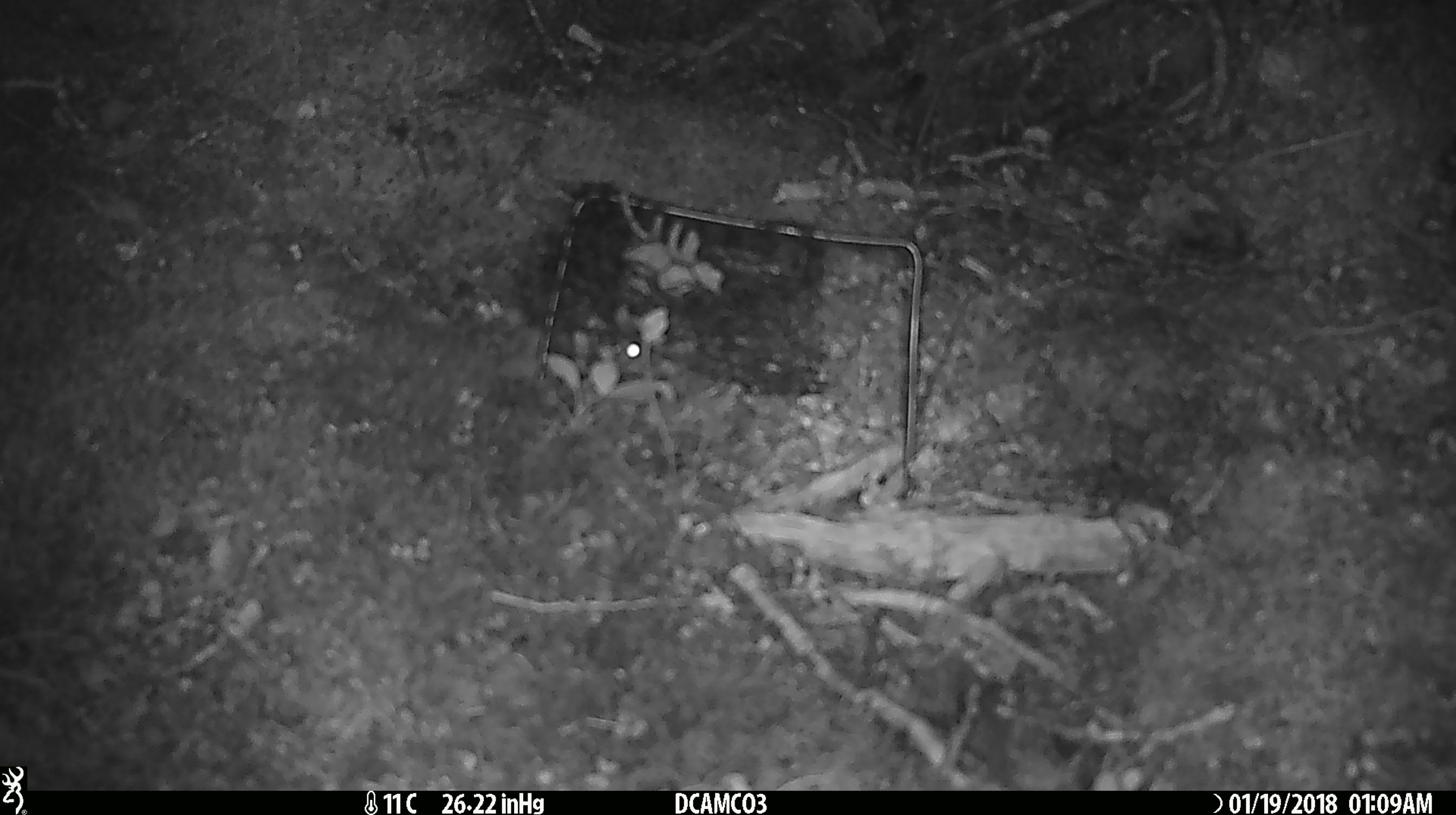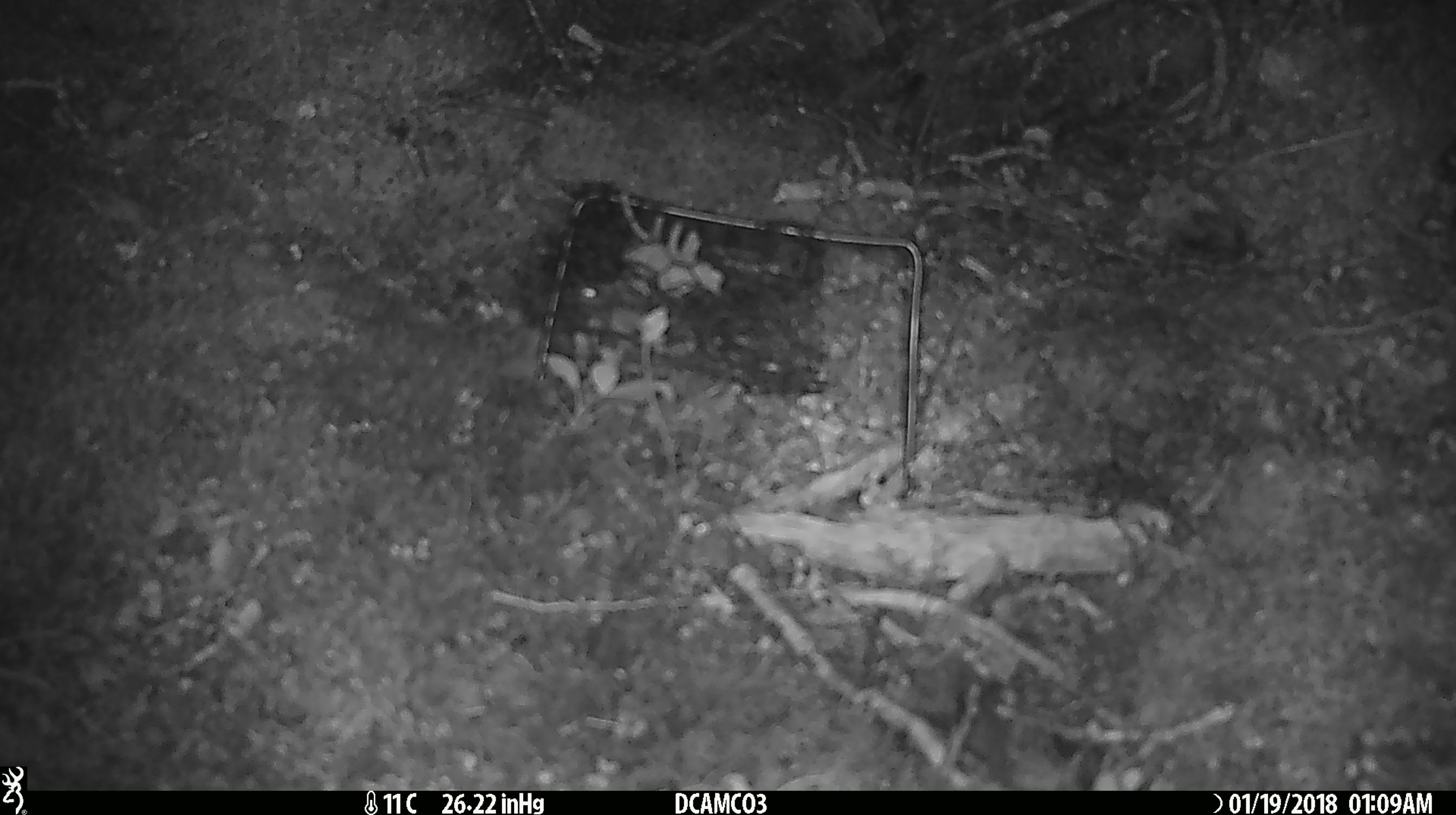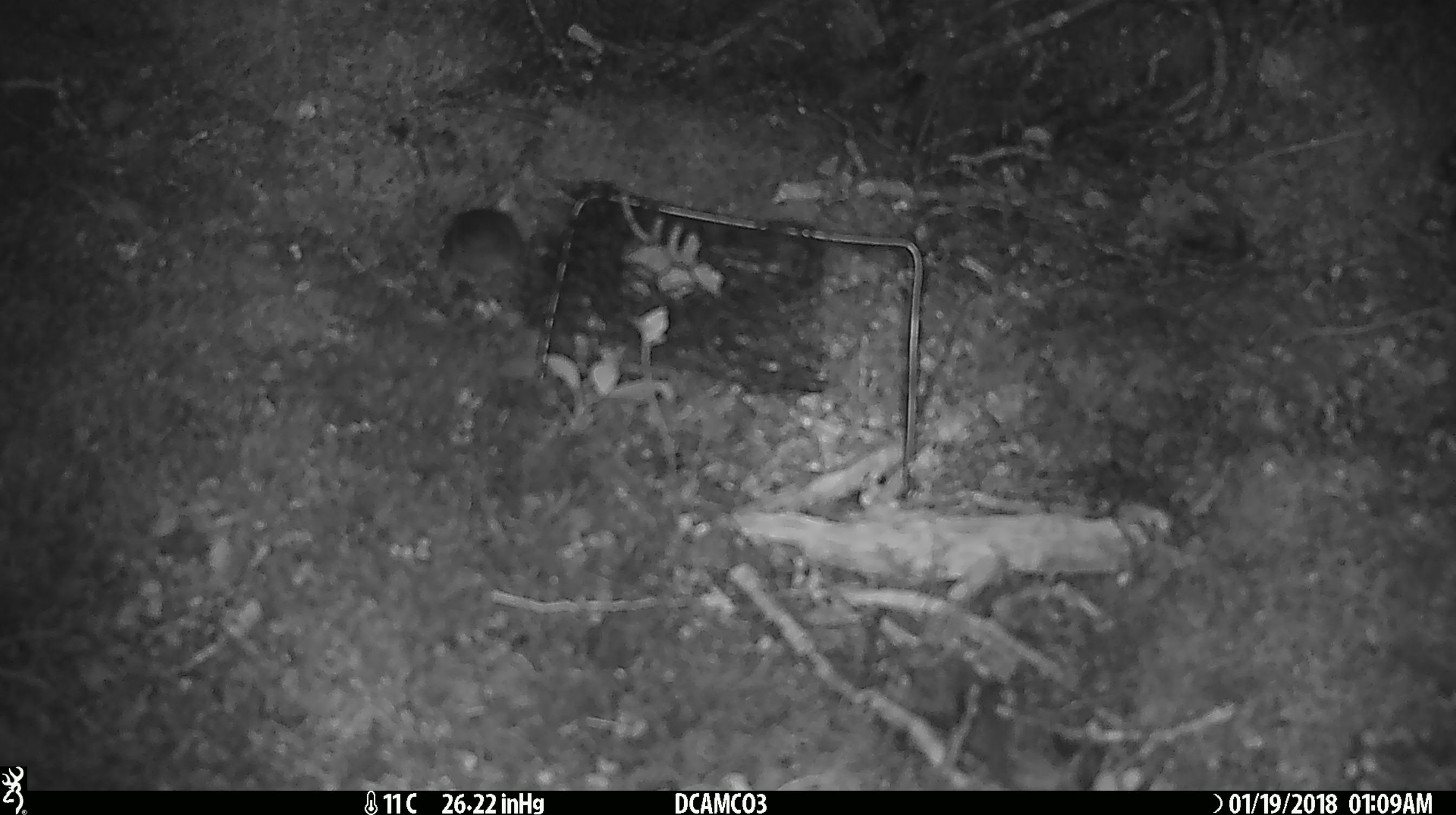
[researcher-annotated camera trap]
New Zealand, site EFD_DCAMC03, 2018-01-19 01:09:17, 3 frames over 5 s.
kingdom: Animalia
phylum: Chordata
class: Mammalia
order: Rodentia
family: Muridae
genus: Mus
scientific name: Mus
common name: mouse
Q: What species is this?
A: Mouse (Mus).